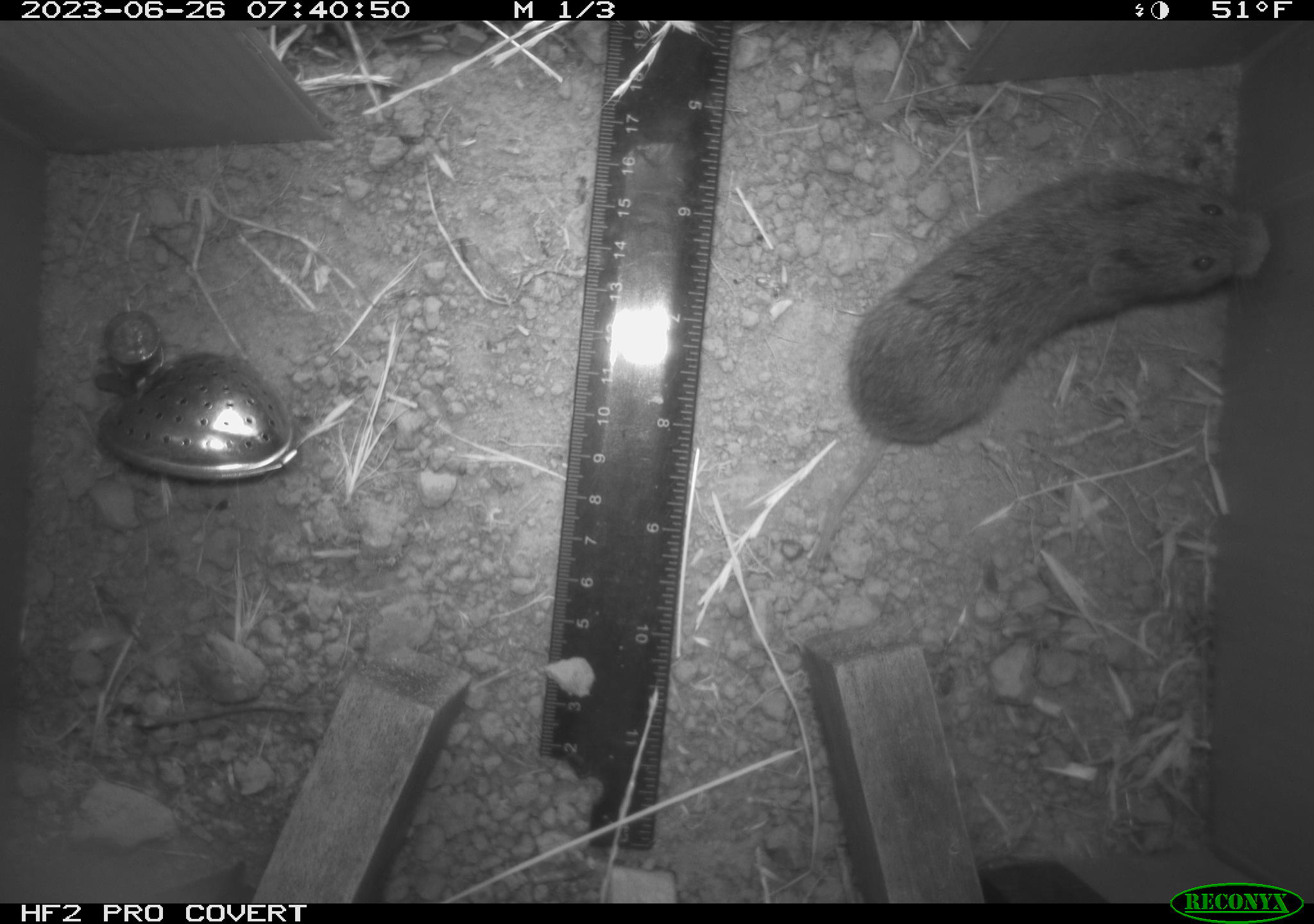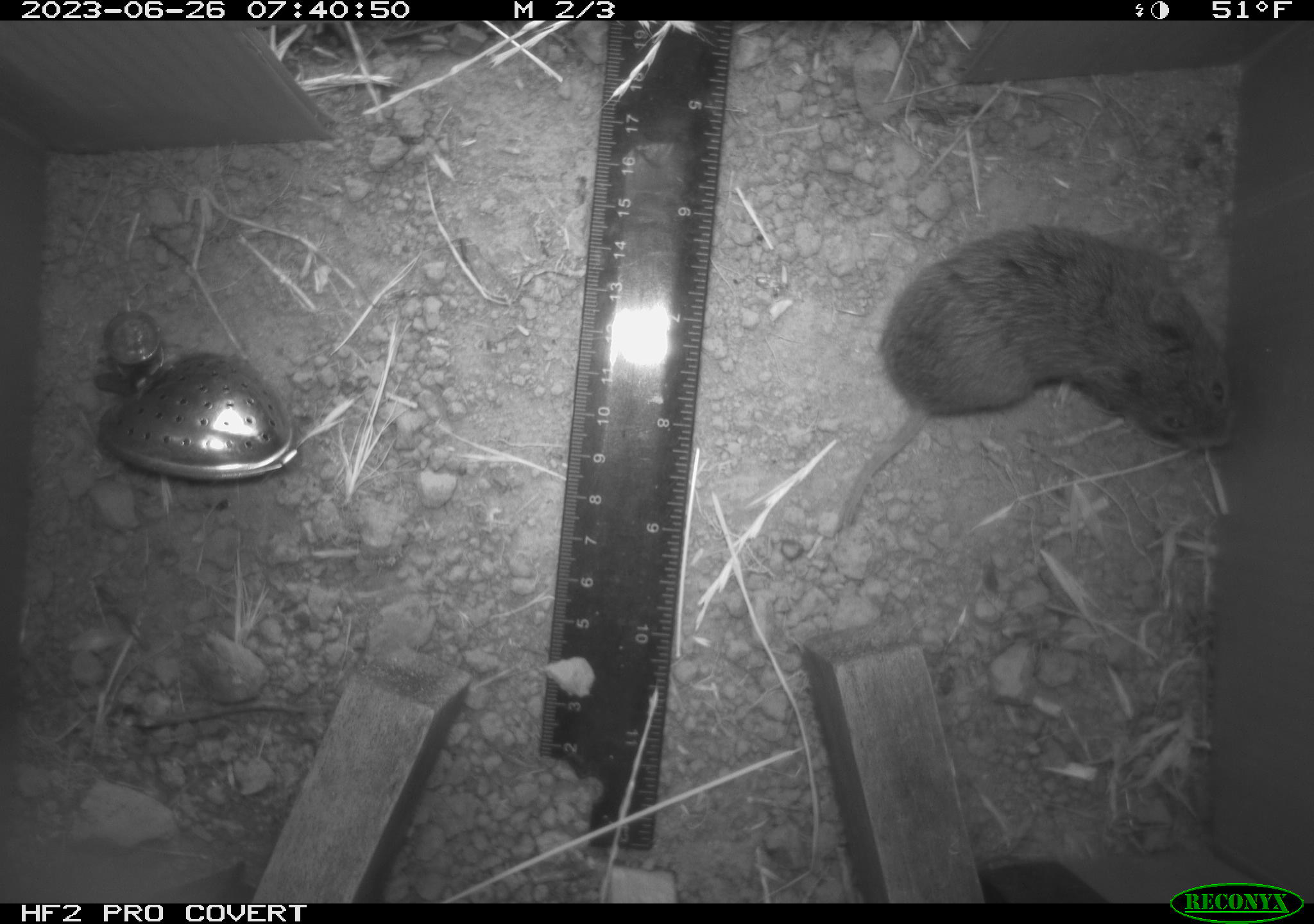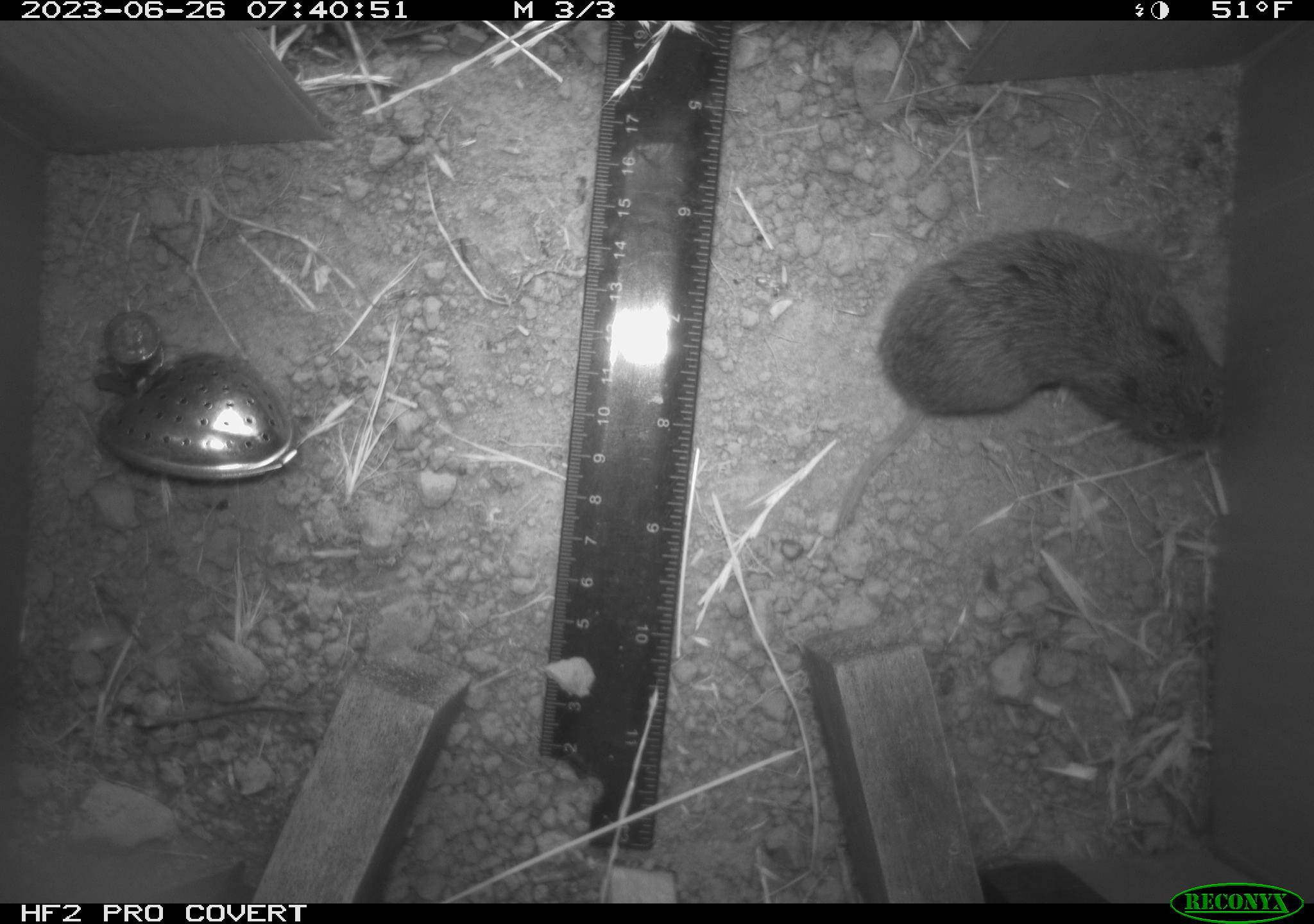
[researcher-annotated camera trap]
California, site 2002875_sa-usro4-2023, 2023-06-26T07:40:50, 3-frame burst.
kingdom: Animalia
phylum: Chordata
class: Mammalia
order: Rodentia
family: Cricetidae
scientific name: Arvicolinae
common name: voles, lemmings, and muskrats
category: arvicolinae subfamily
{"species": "arvicolinae subfamily (voles, lemmings, and muskrats) (Arvicolinae)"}